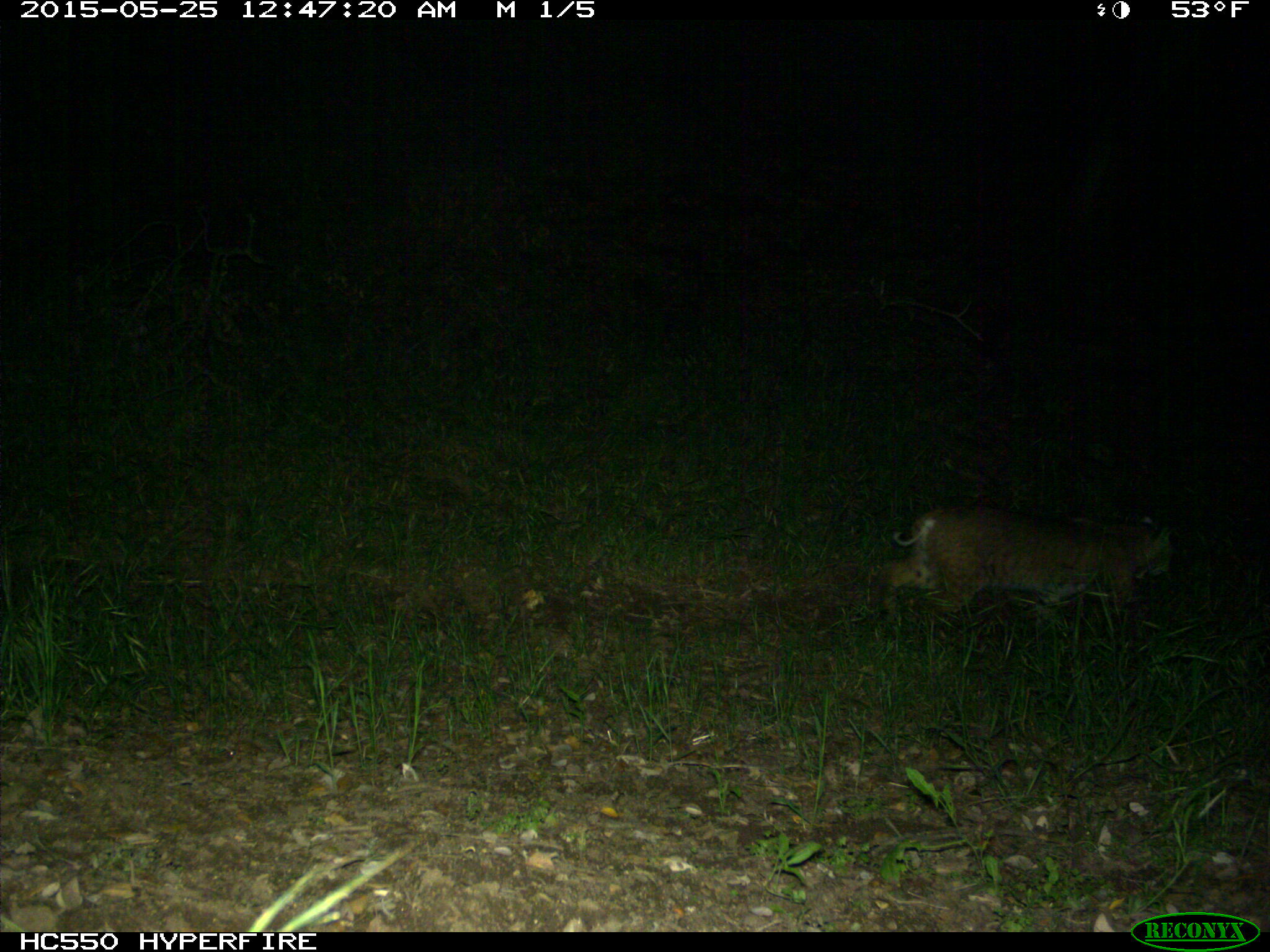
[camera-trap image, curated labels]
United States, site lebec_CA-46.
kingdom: Animalia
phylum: Chordata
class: Mammalia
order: Carnivora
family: Felidae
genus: Lynx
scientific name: Lynx rufus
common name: bobcat